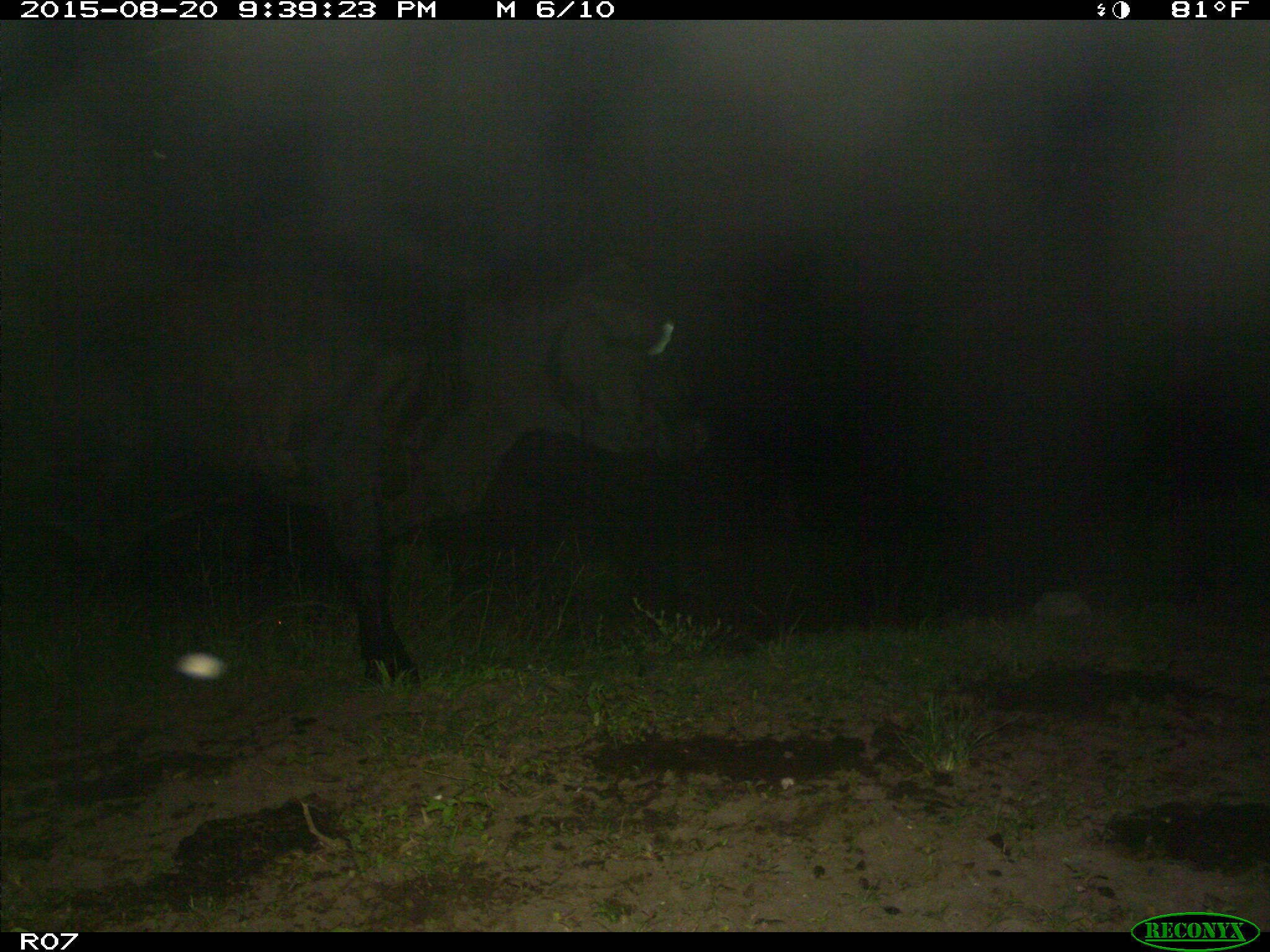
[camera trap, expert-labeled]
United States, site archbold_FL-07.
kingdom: Animalia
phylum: Chordata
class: Mammalia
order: Artiodactyla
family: Bovidae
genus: Bos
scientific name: Bos taurus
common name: domestic cow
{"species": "Bos taurus (domestic cow)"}